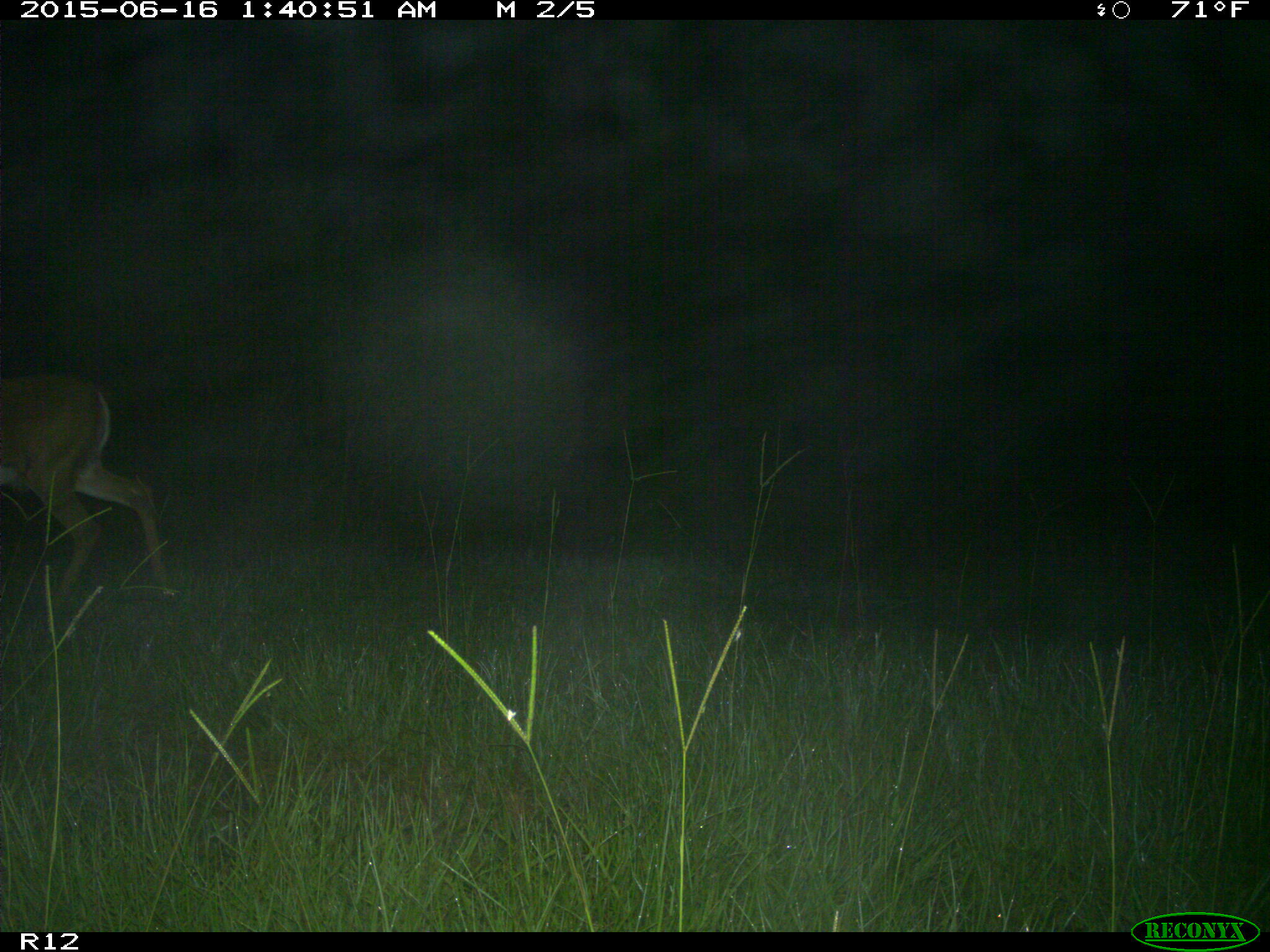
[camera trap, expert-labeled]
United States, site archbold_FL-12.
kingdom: Animalia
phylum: Chordata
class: Mammalia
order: Artiodactyla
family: Cervidae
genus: Odocoileus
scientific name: Odocoileus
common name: deer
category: unidentified deer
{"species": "unidentified deer (deer) (Odocoileus)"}